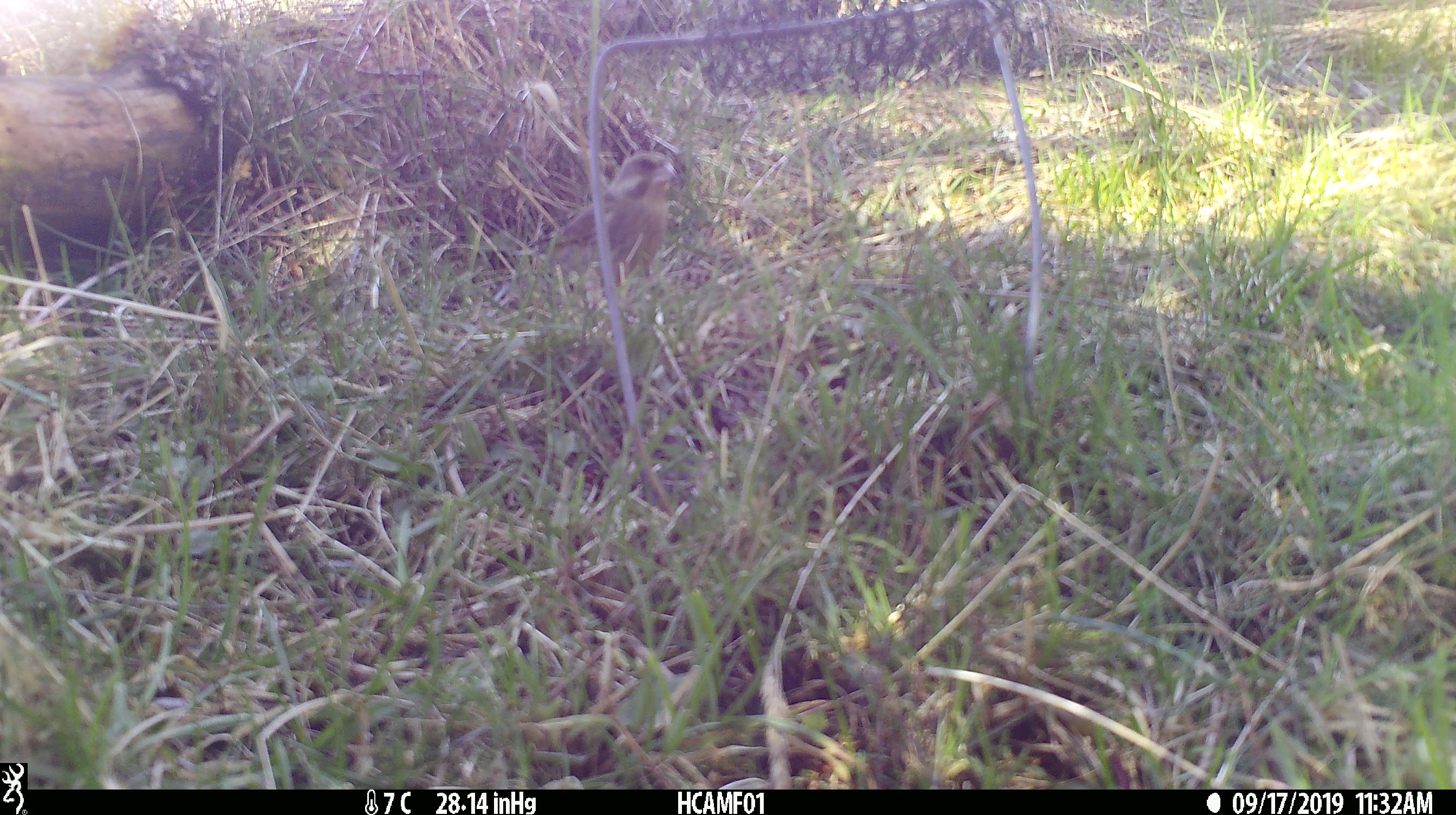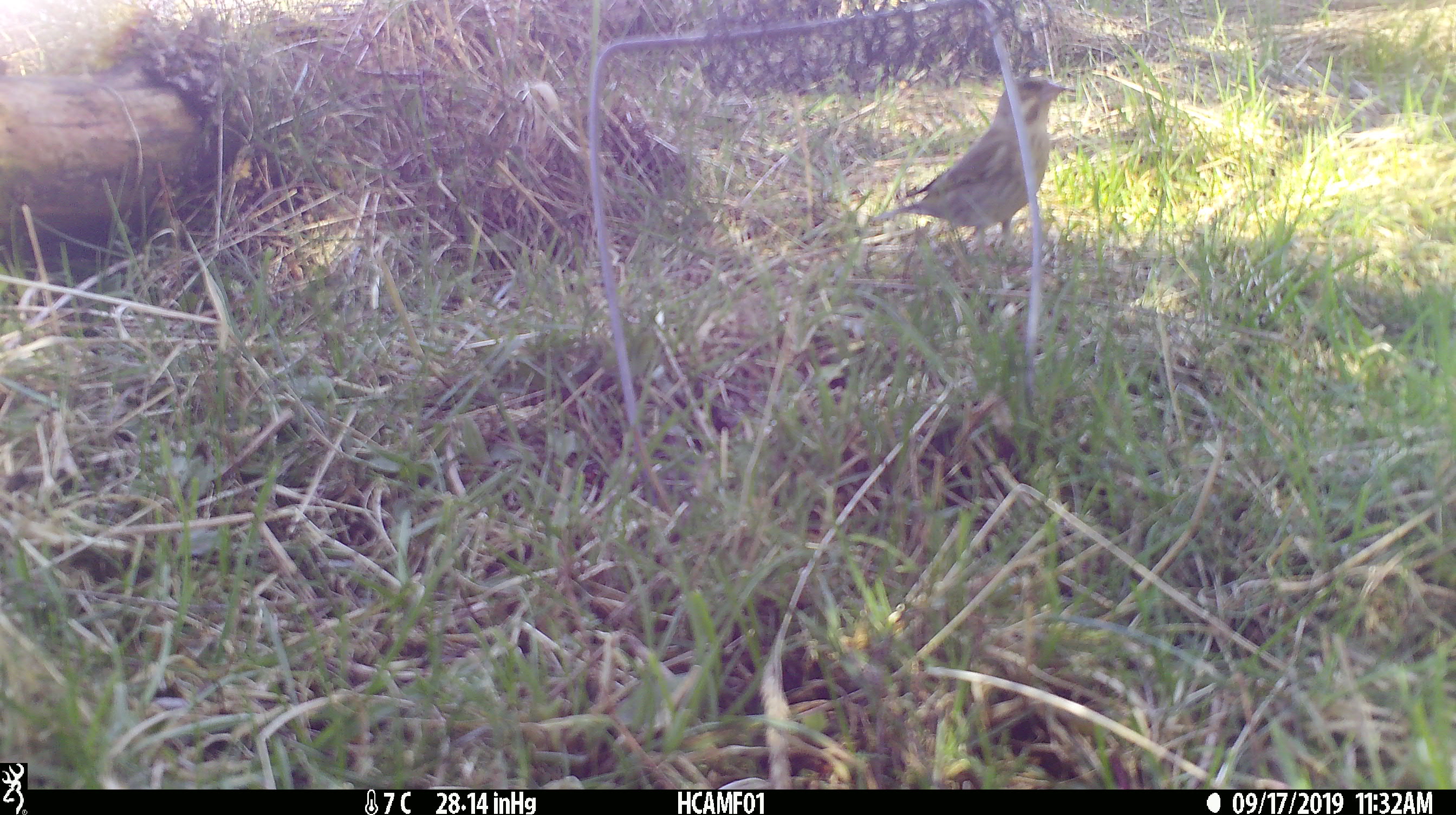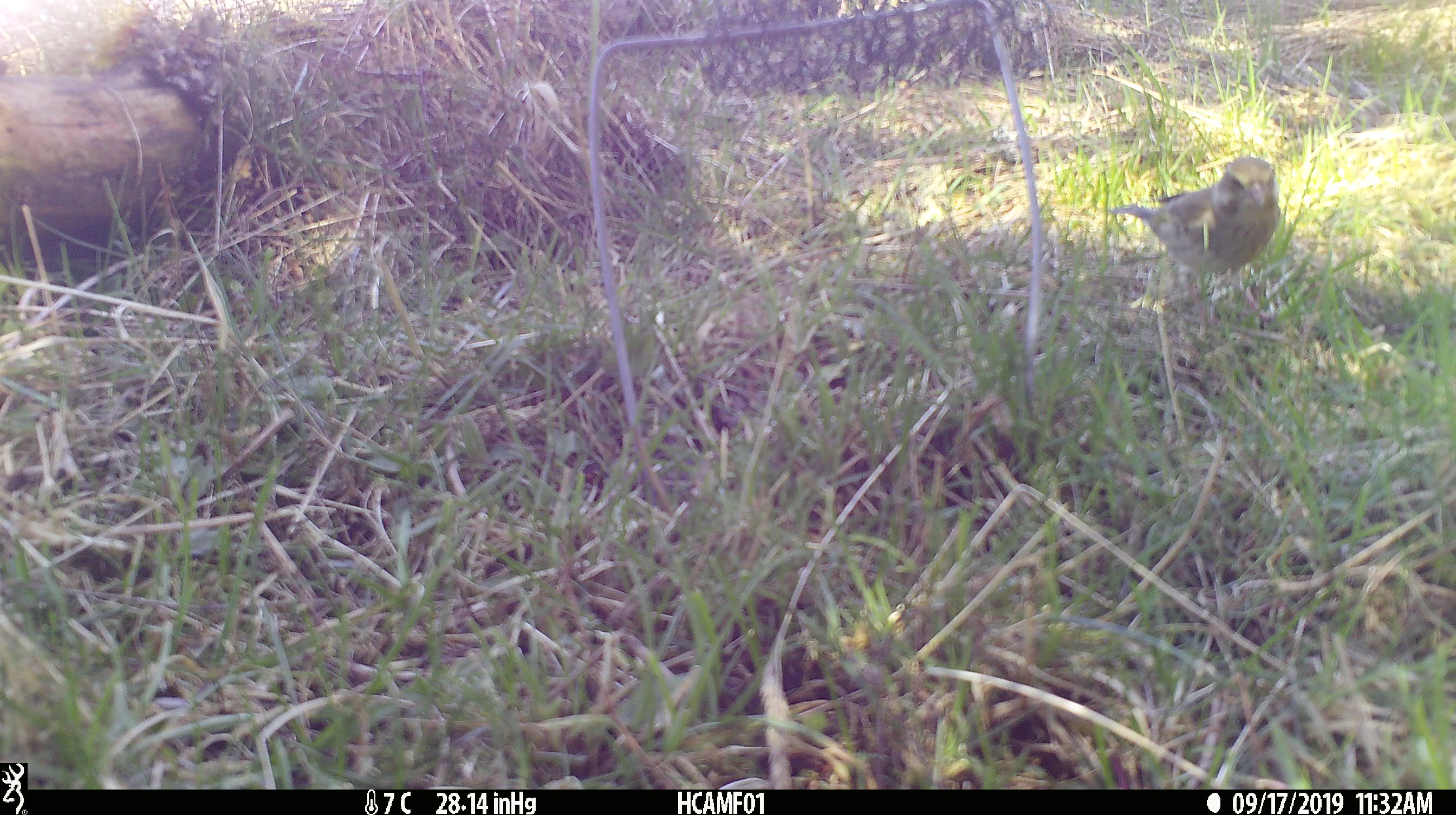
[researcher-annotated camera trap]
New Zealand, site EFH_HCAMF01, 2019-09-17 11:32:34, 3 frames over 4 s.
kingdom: Animalia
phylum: Chordata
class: Aves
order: Passeriformes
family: Fringillidae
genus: Chloris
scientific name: Chloris chloris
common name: greenfinch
Greenfinch (Chloris chloris).